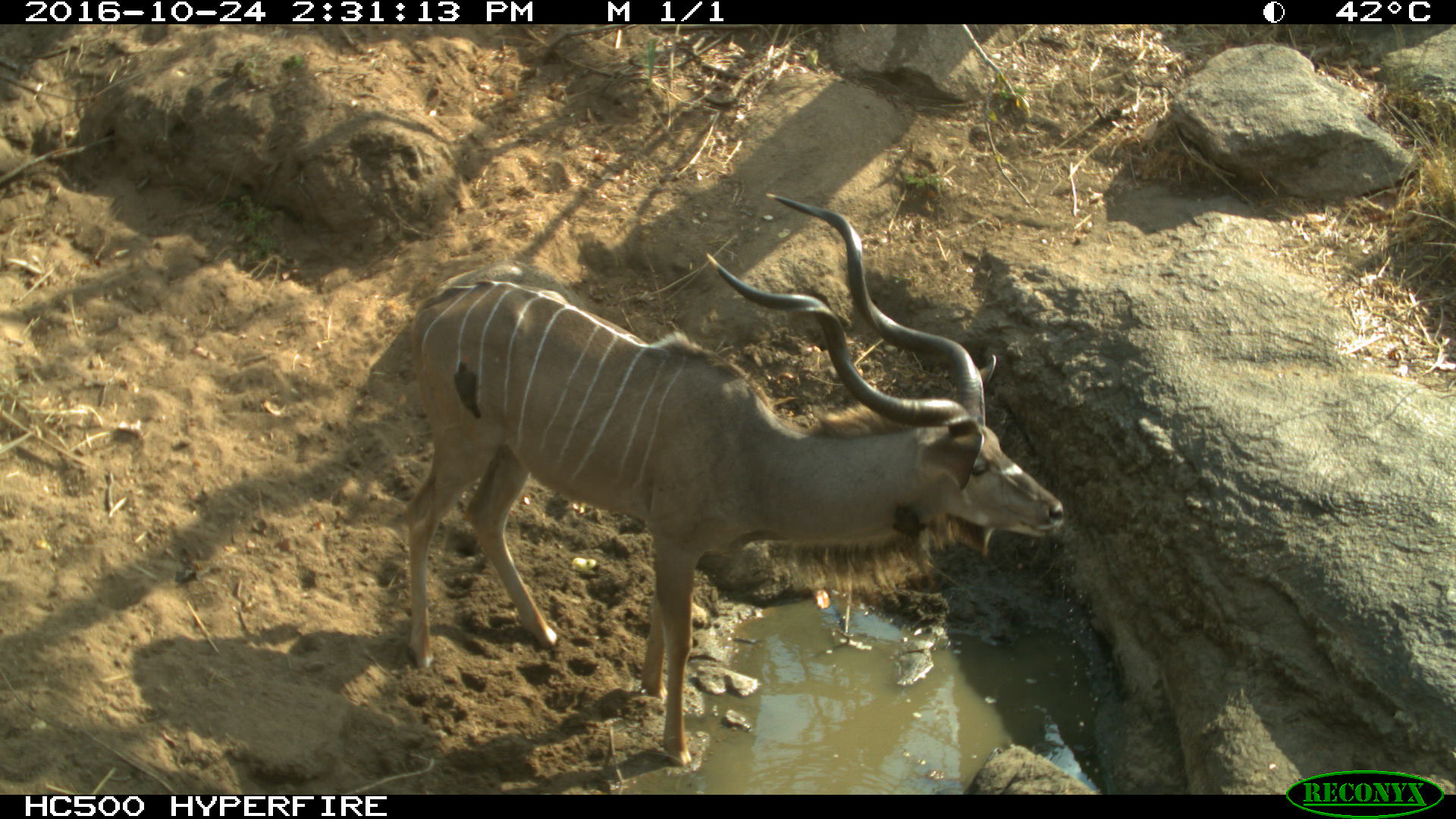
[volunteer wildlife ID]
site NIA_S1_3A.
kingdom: Animalia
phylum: Chordata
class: Mammalia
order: Artiodactyla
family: Bovidae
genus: Tragelaphus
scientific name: Tragelaphus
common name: kudu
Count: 1.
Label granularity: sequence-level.